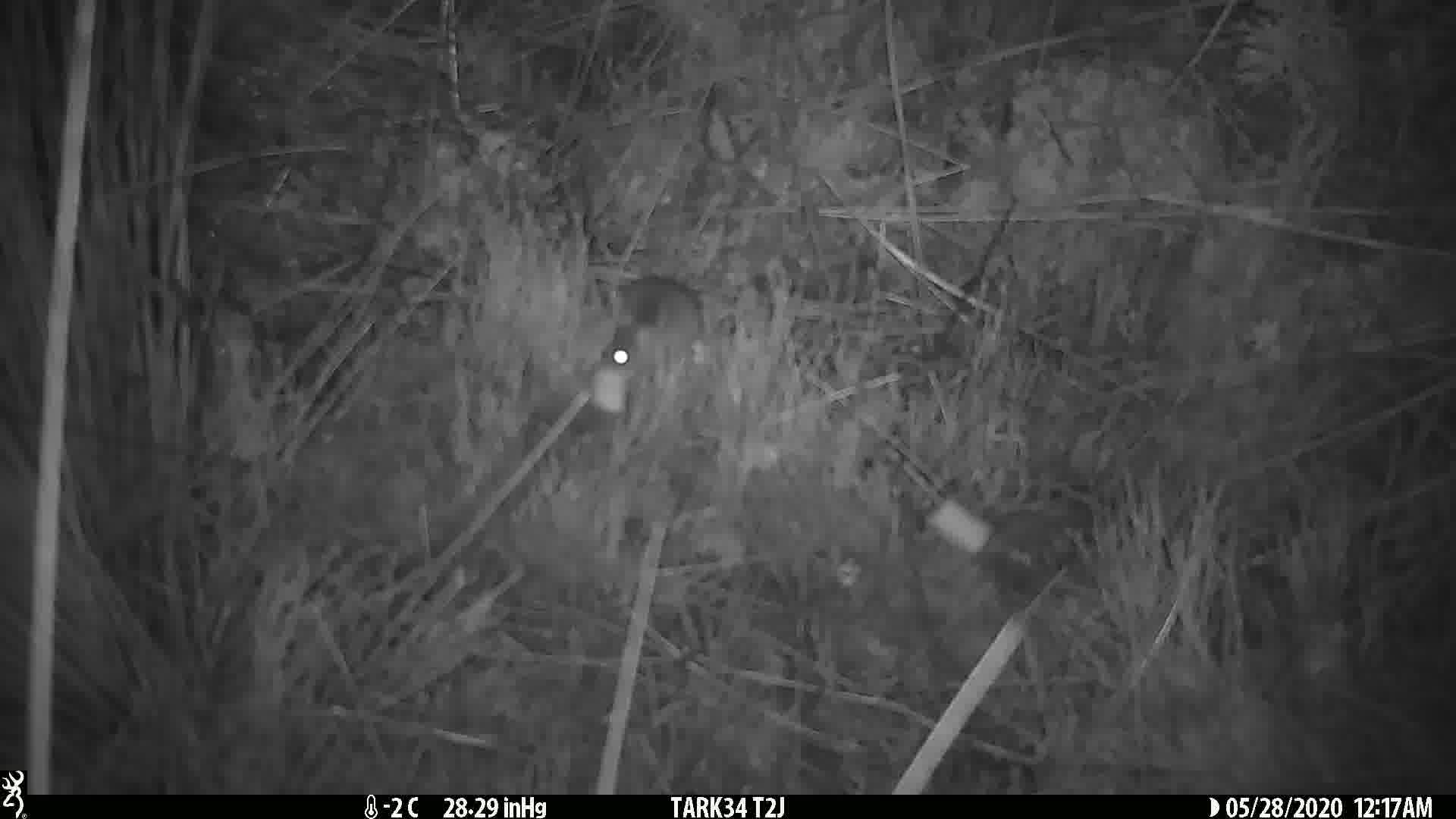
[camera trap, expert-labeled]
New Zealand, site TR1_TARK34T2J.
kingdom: Animalia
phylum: Chordata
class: Mammalia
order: Rodentia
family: Muridae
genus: Mus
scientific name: Mus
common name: mouse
Mouse (Mus).